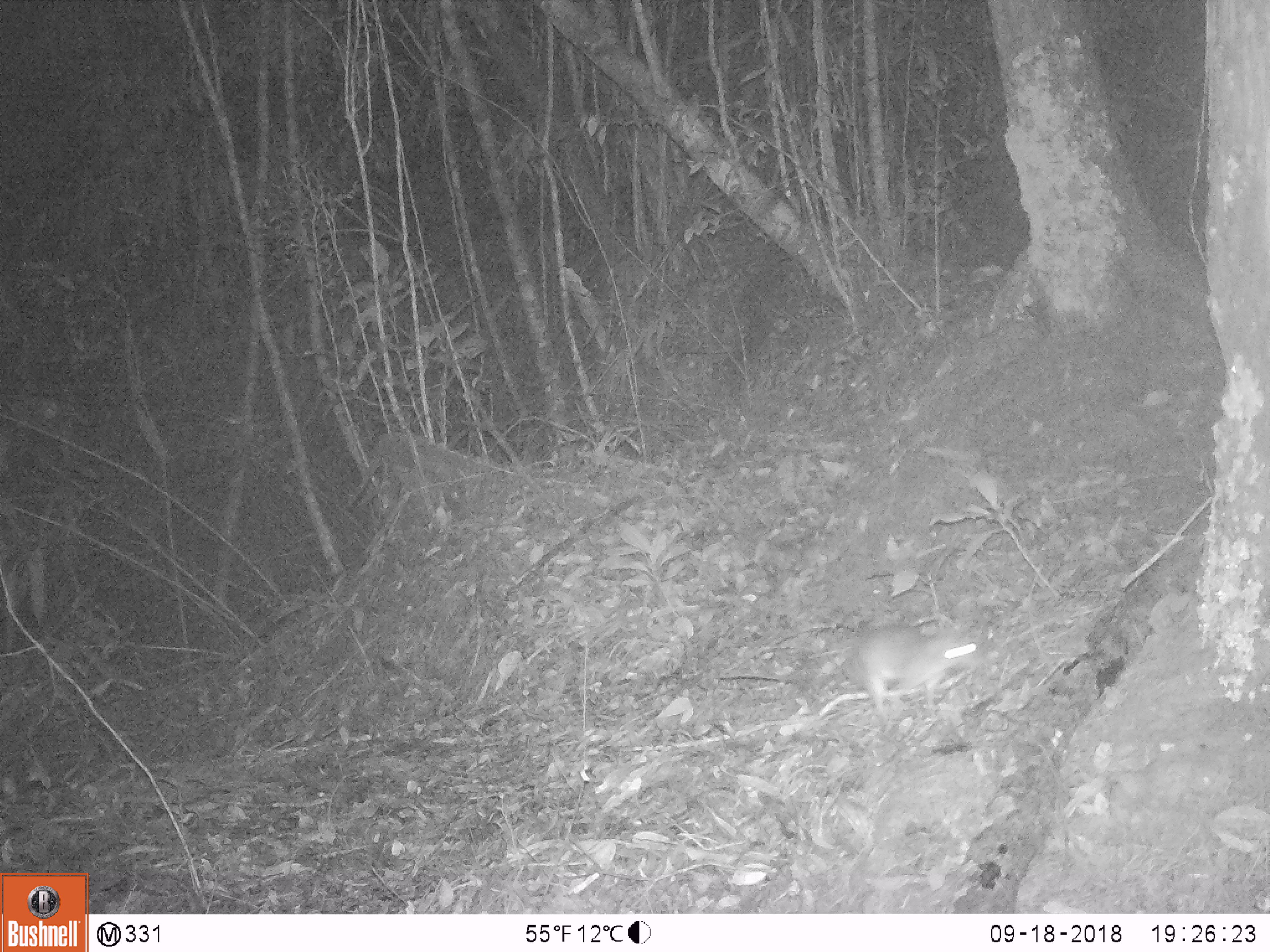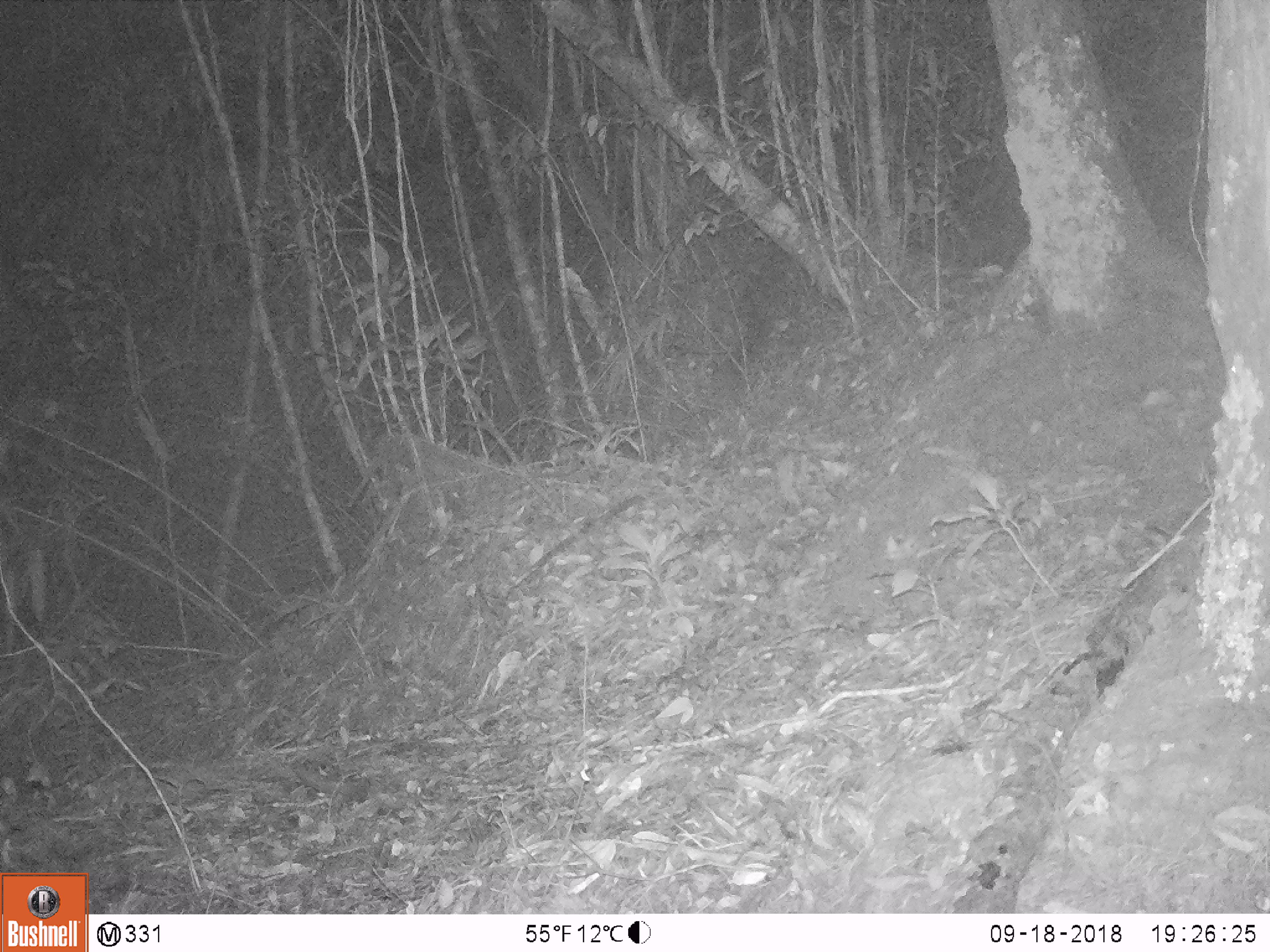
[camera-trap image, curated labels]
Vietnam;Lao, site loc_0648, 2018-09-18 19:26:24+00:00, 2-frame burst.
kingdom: Animalia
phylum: Chordata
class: Mammalia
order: Rodentia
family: Muridae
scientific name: Muridae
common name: old-world mice and rats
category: unidentified murid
Unidentified murid (old-world mice and rats) (Muridae). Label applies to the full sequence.